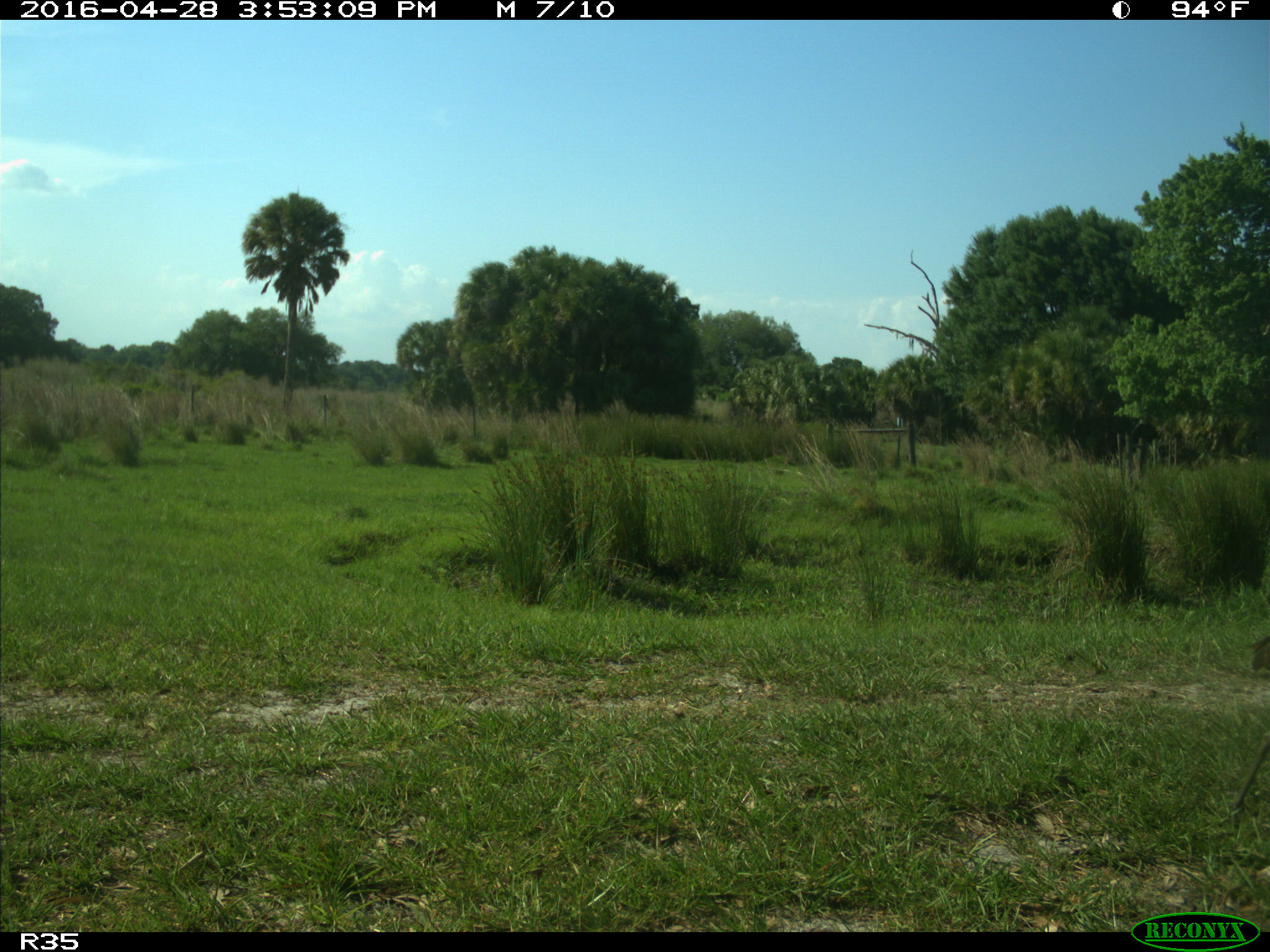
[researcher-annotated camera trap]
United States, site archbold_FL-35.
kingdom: Animalia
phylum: Chordata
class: Aves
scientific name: Aves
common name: birds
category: unidentified bird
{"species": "unidentified bird (birds) (Aves)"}